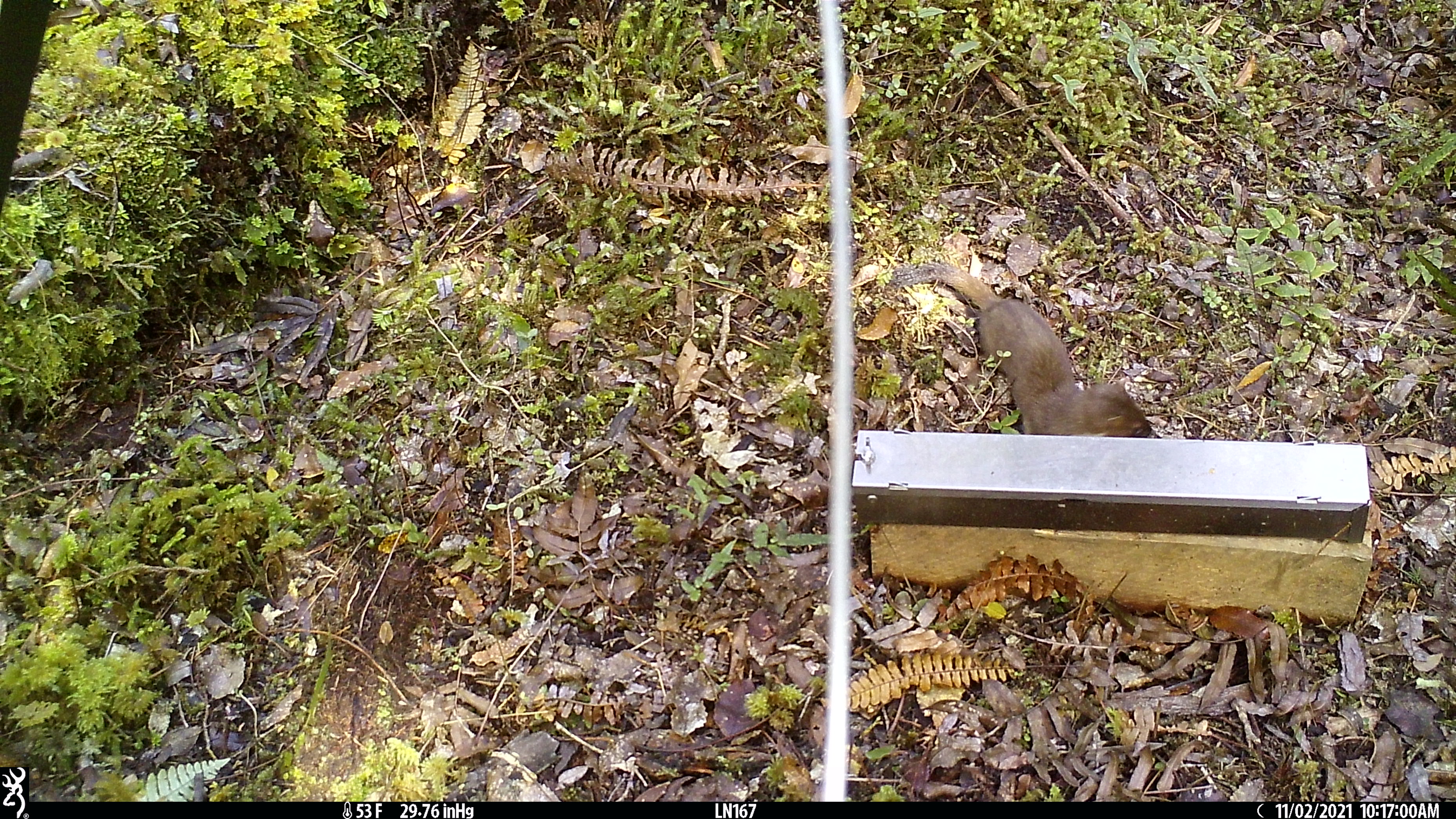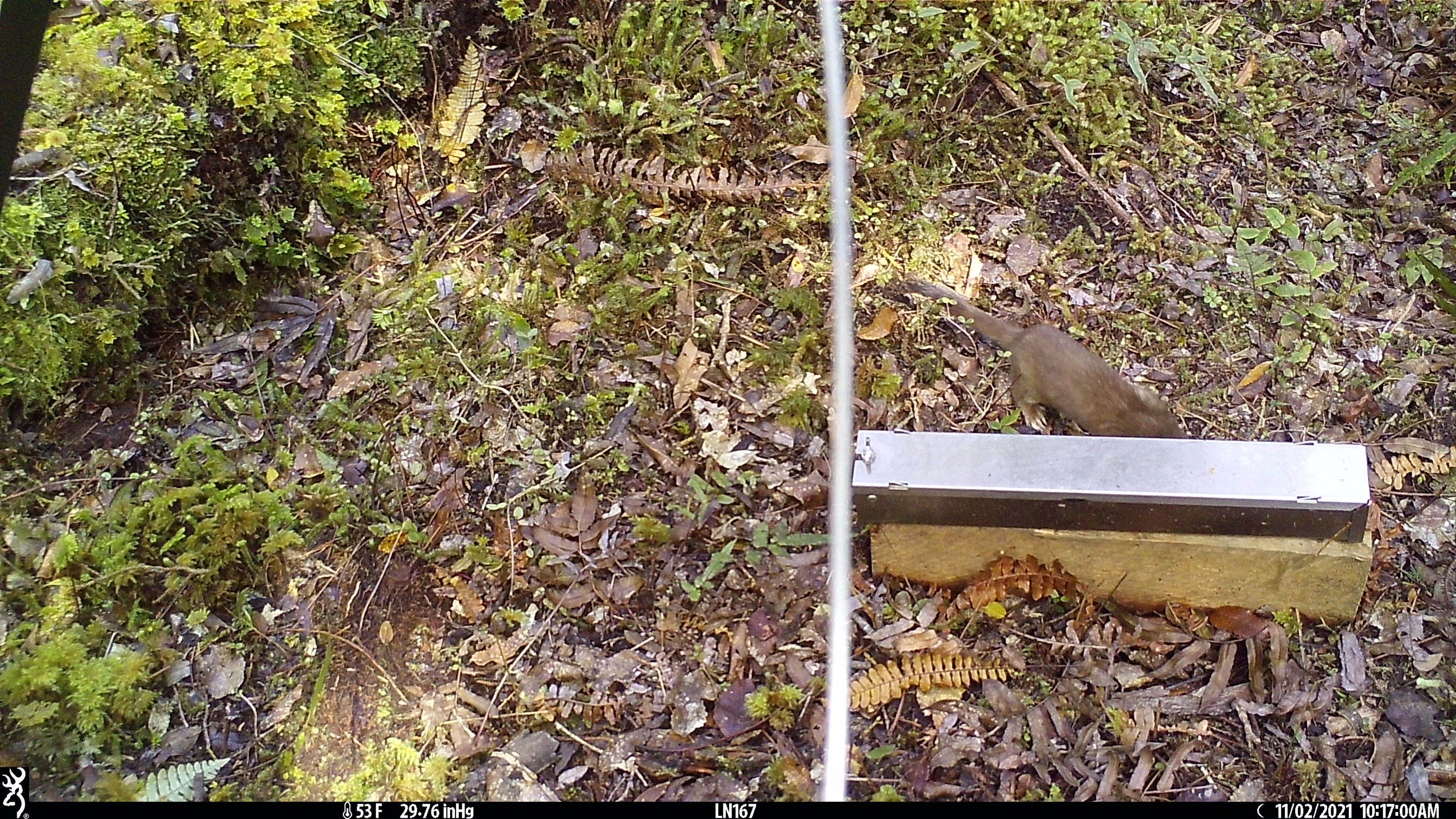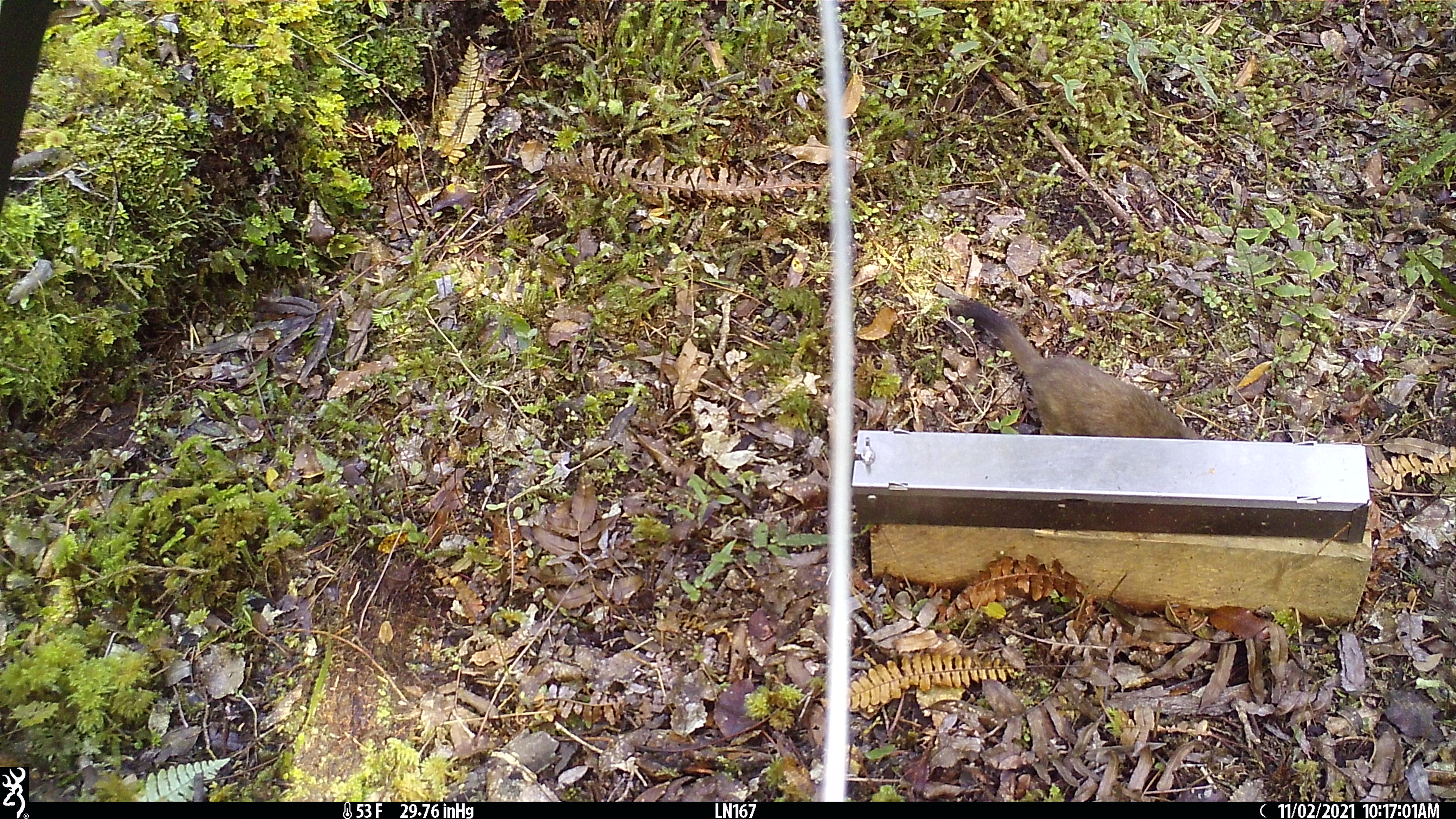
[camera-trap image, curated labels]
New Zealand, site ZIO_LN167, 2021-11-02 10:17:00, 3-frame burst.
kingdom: Animalia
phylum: Chordata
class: Mammalia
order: Carnivora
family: Mustelidae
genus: Mustela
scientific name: Mustela erminea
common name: stoat